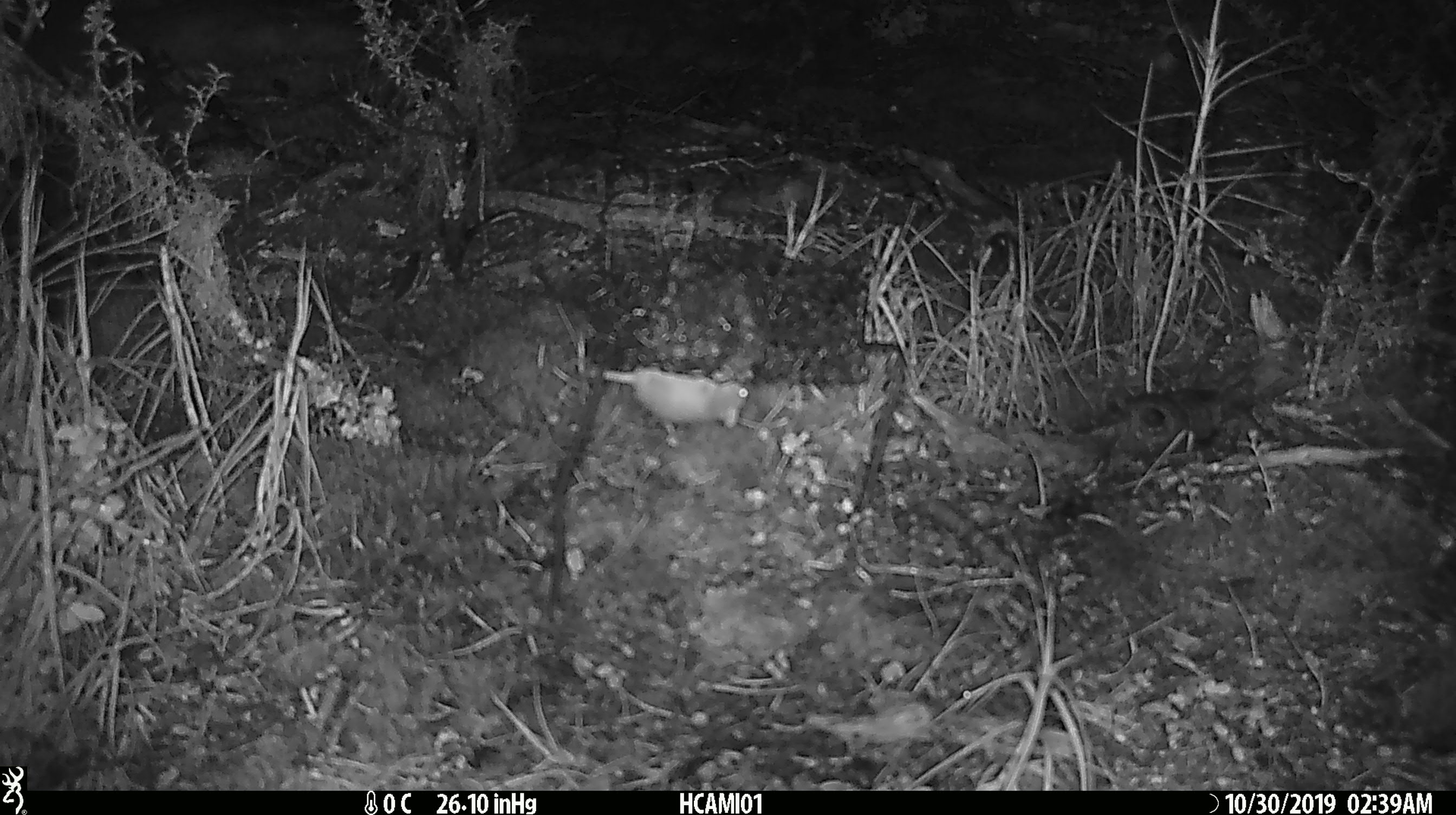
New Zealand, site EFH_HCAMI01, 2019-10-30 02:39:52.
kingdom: Animalia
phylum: Chordata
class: Mammalia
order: Rodentia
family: Muridae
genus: Mus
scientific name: Mus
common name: mouse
Mouse (Mus).